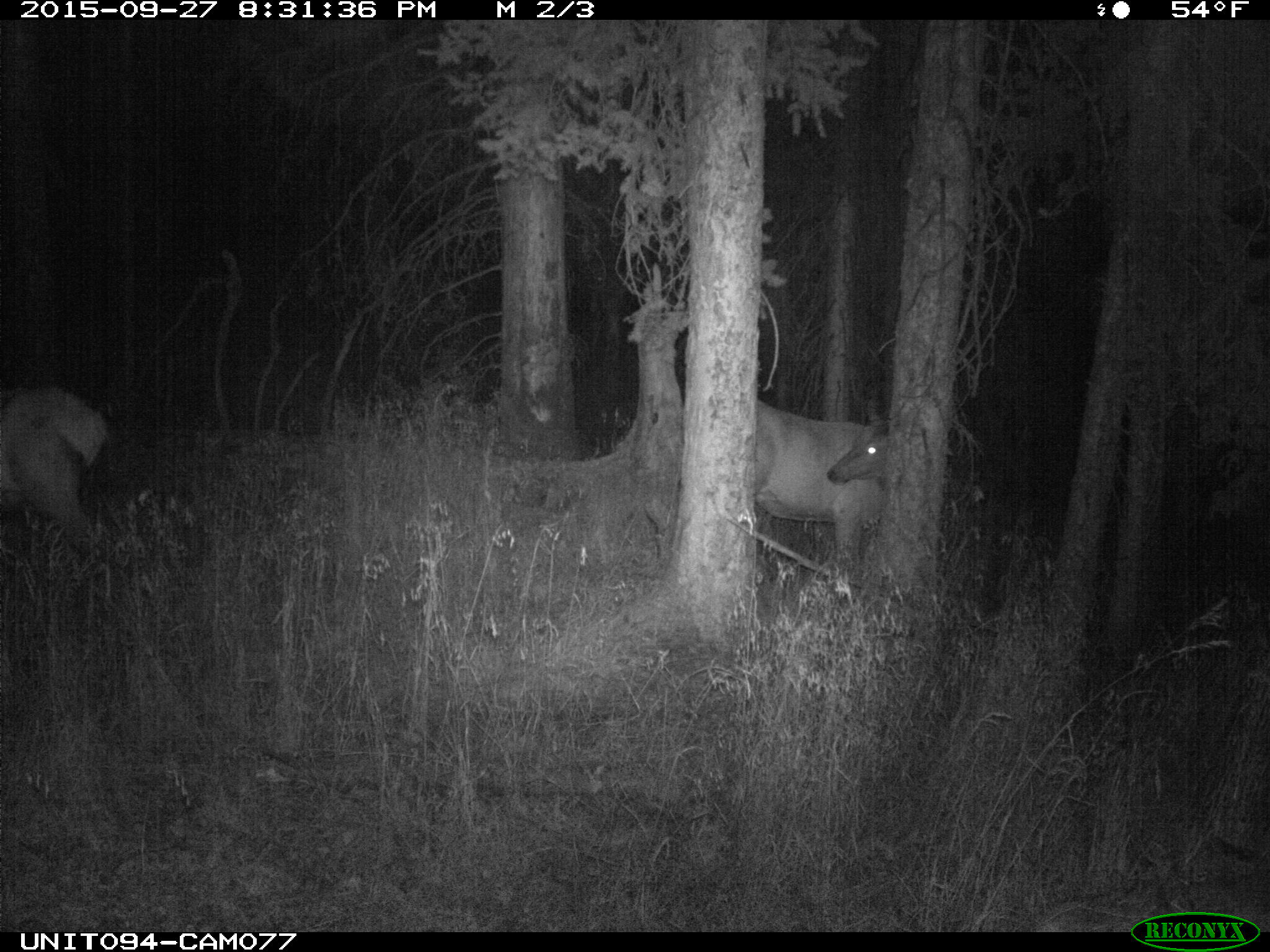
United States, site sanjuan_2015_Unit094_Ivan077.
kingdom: Animalia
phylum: Chordata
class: Mammalia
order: Artiodactyla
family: Cervidae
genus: Cervus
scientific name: Cervus elaphus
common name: red deer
Cervus elaphus (red deer).